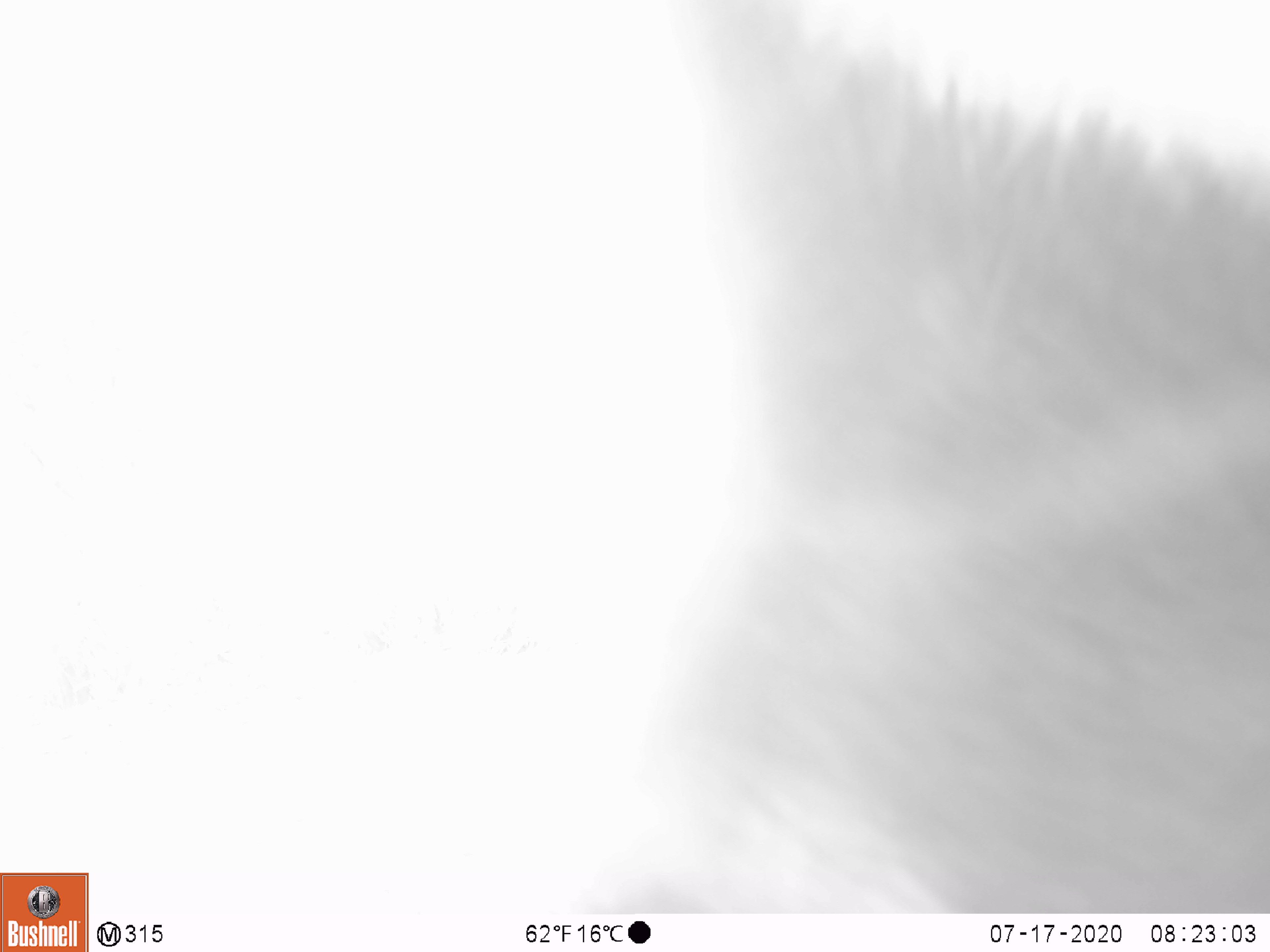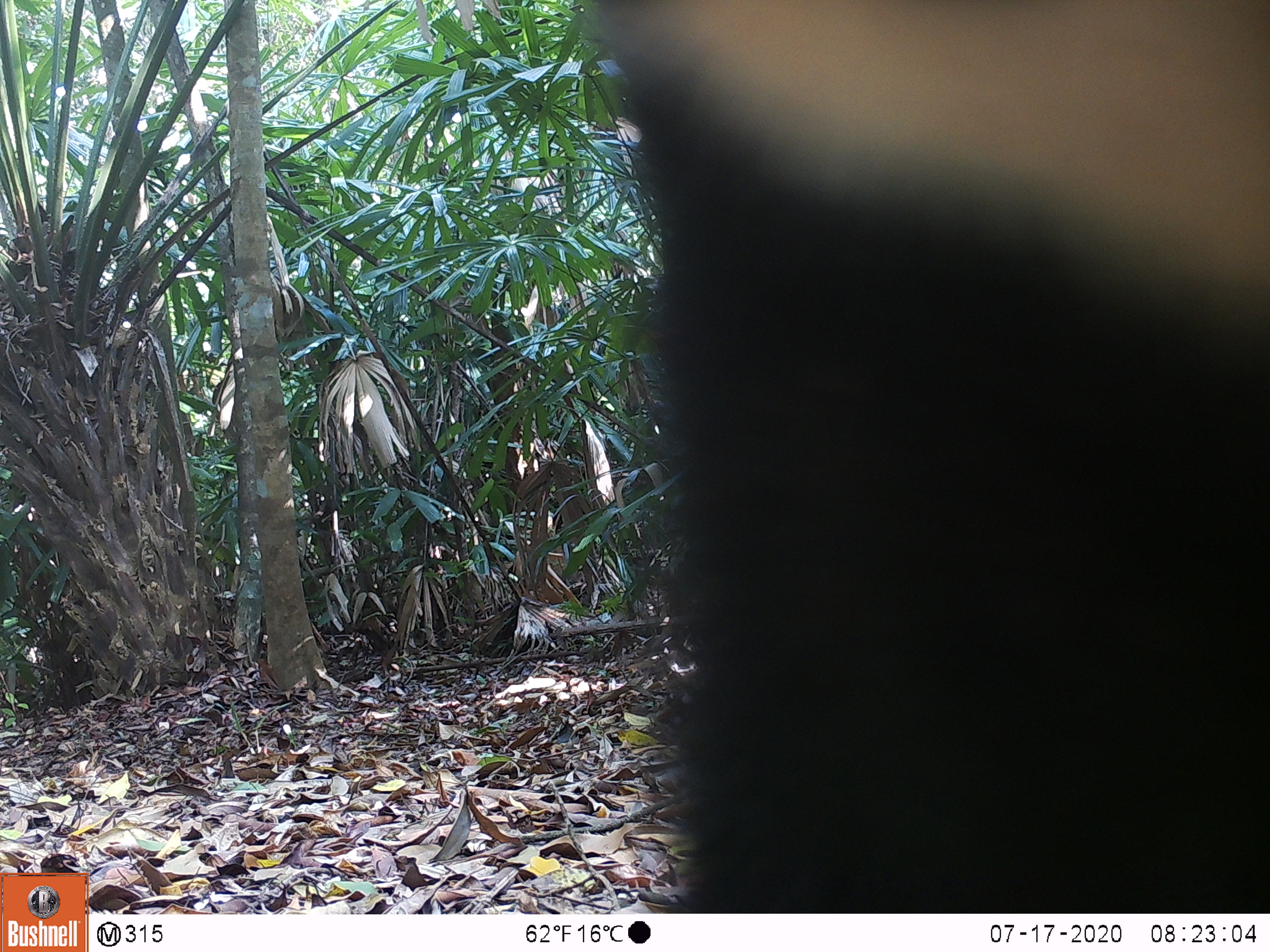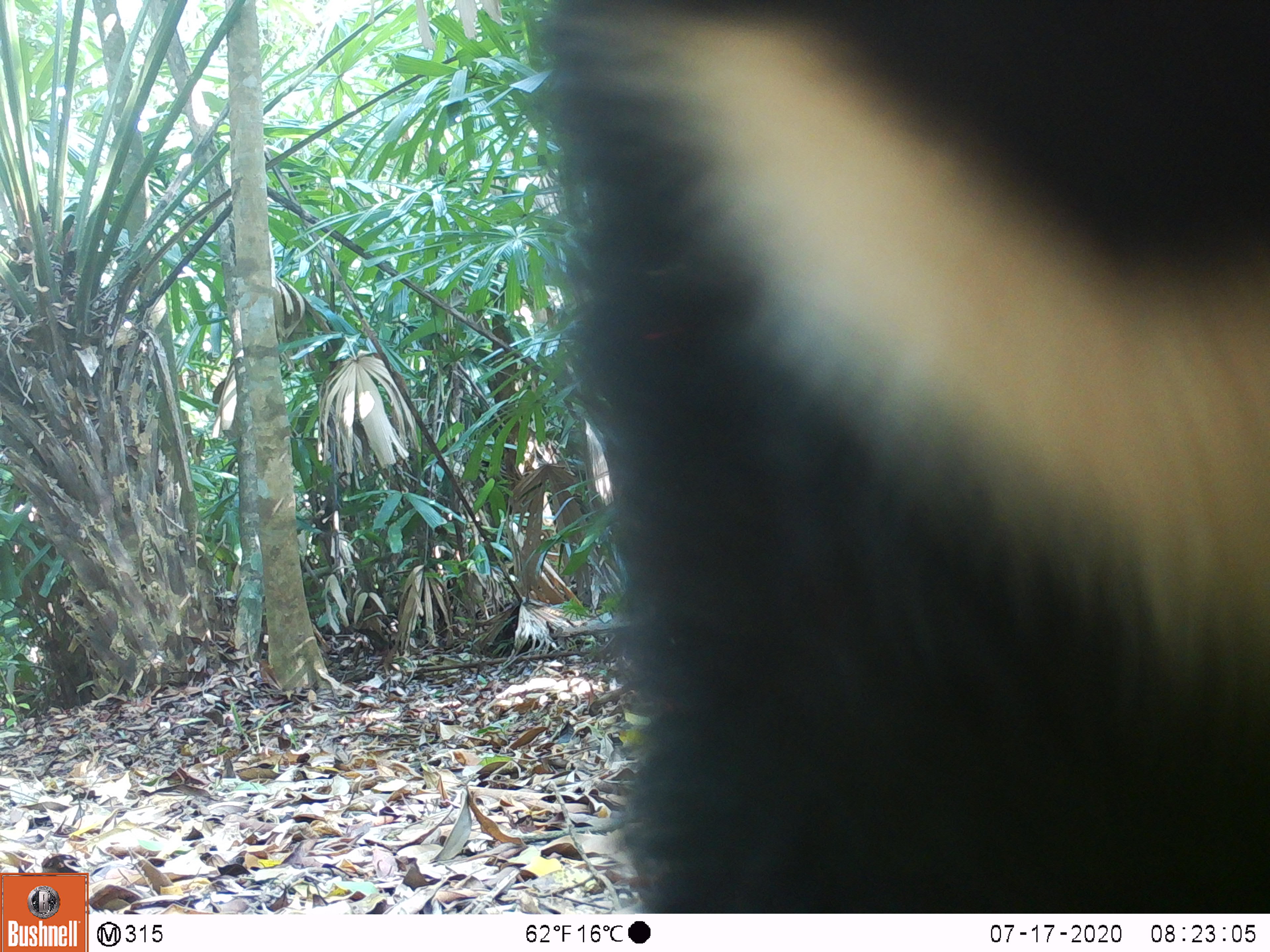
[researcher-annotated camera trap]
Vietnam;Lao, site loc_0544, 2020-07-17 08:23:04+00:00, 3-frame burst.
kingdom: Animalia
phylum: Chordata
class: Mammalia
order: Carnivora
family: Ursidae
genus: Ursus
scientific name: Ursus thibetanus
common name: asian black bear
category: asiatic black bear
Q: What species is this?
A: Asiatic black bear (asian black bear) (Ursus thibetanus).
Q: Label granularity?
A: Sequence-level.